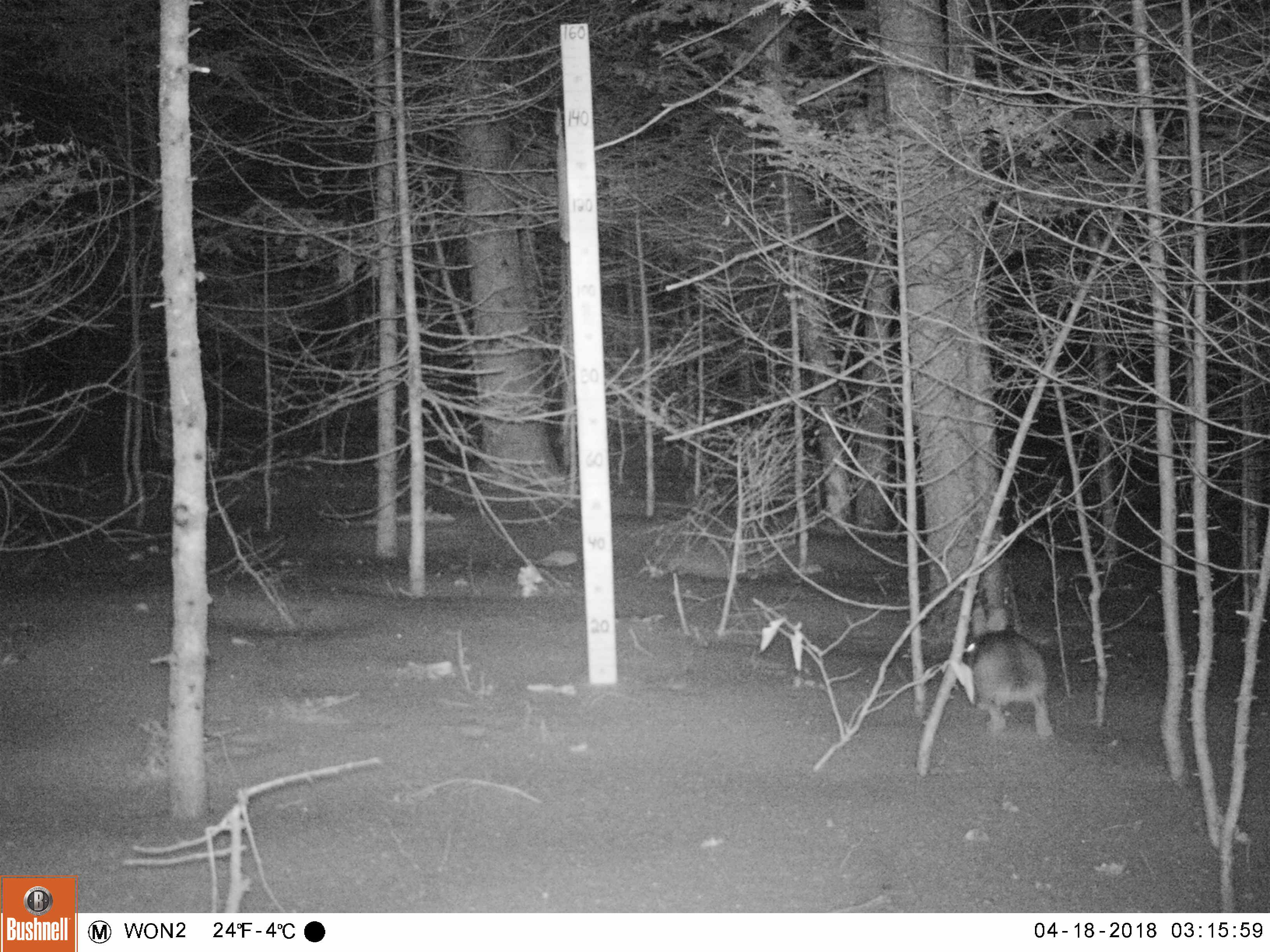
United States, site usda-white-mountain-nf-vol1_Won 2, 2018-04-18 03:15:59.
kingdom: Animalia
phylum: Chordata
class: Mammalia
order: Lagomorpha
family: Leporidae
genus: Lepus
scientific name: Lepus americanus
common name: snowshoe hare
Snowshoe hare (Lepus americanus).